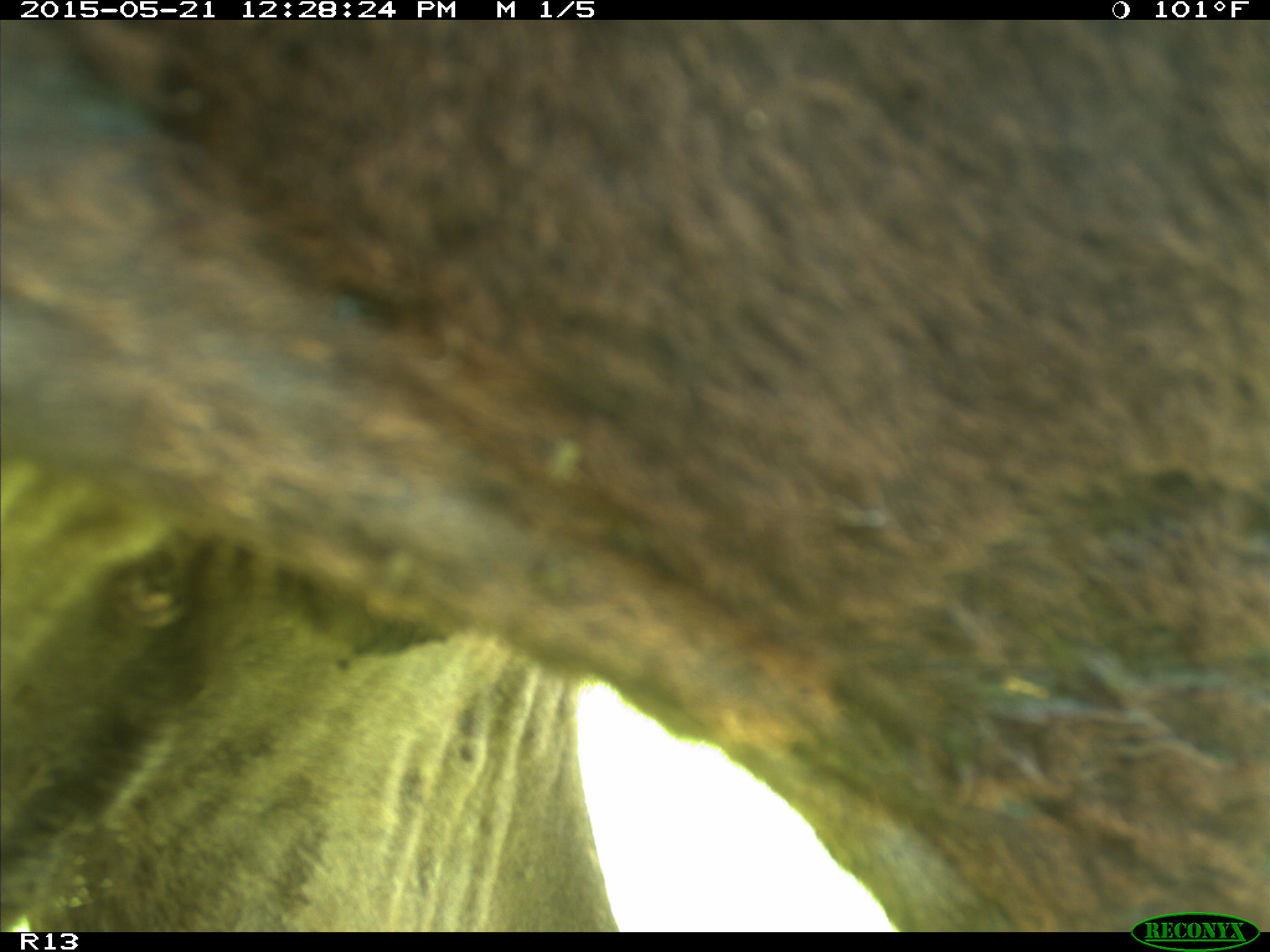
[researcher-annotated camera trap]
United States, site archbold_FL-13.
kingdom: Animalia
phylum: Chordata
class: Mammalia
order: Artiodactyla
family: Bovidae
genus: Bos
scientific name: Bos taurus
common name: domestic cow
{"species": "Bos taurus (domestic cow)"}